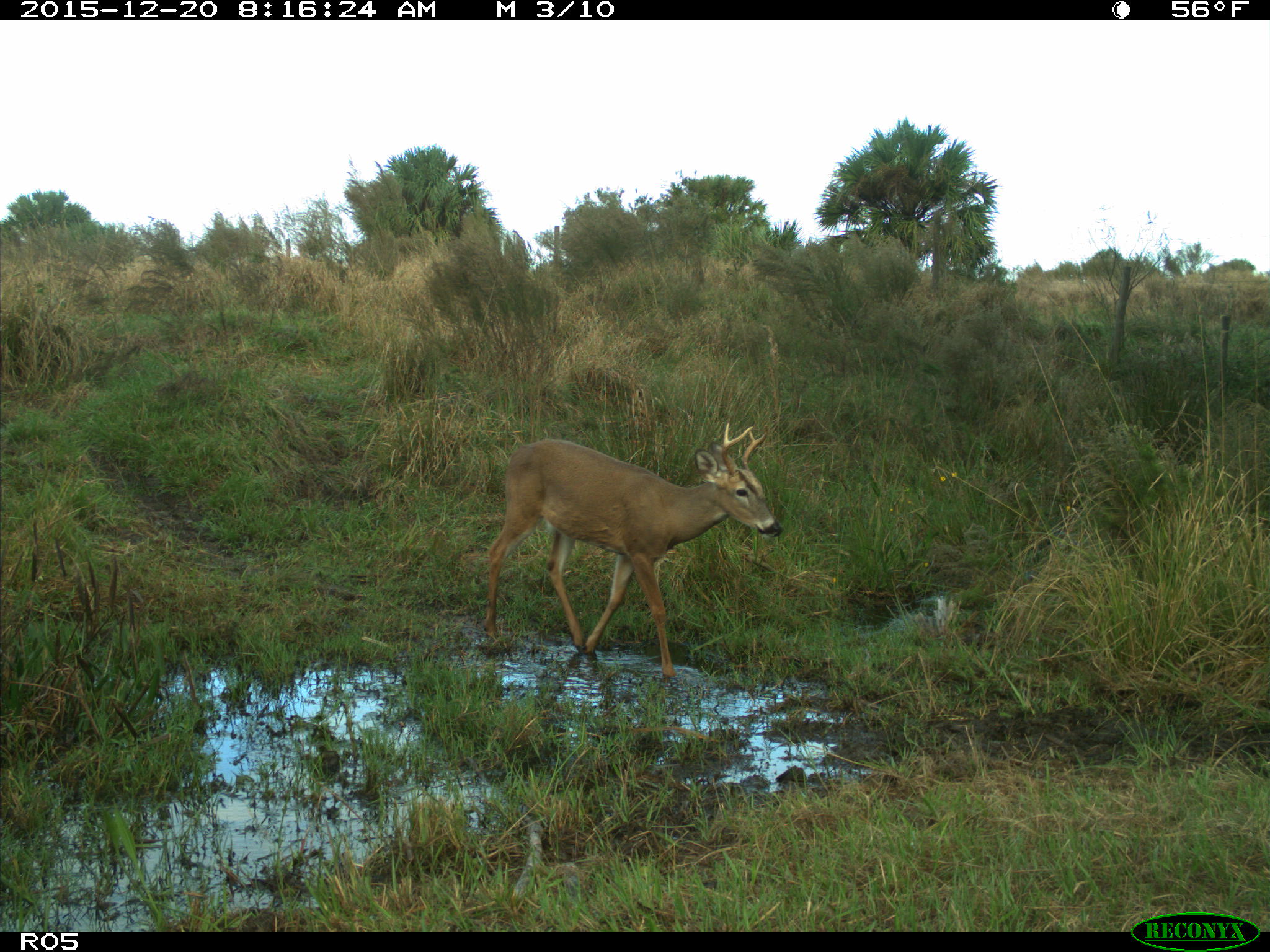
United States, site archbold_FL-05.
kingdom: Animalia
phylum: Chordata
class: Mammalia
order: Artiodactyla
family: Cervidae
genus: Odocoileus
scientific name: Odocoileus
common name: deer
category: unidentified deer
Unidentified deer (deer) (Odocoileus).